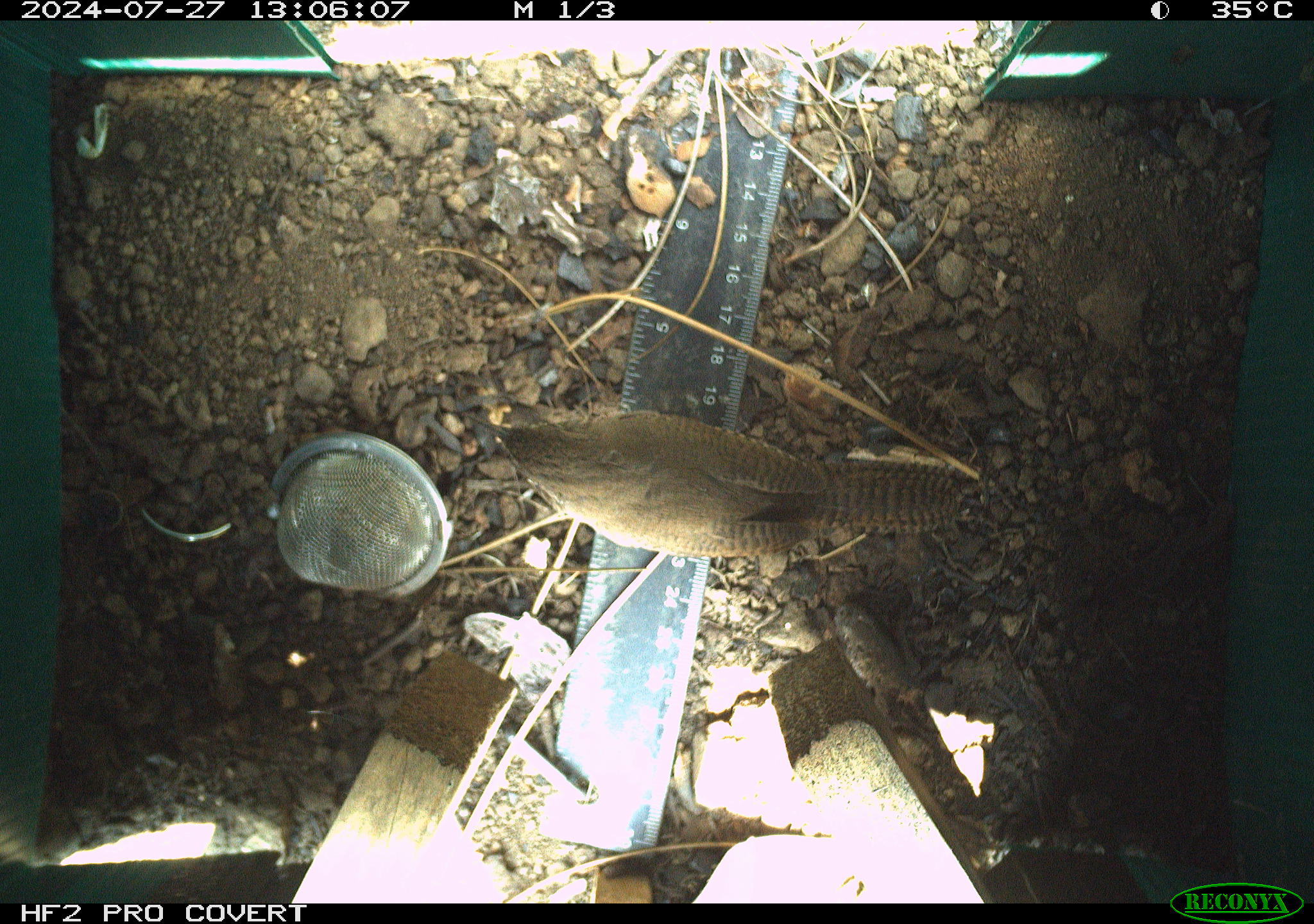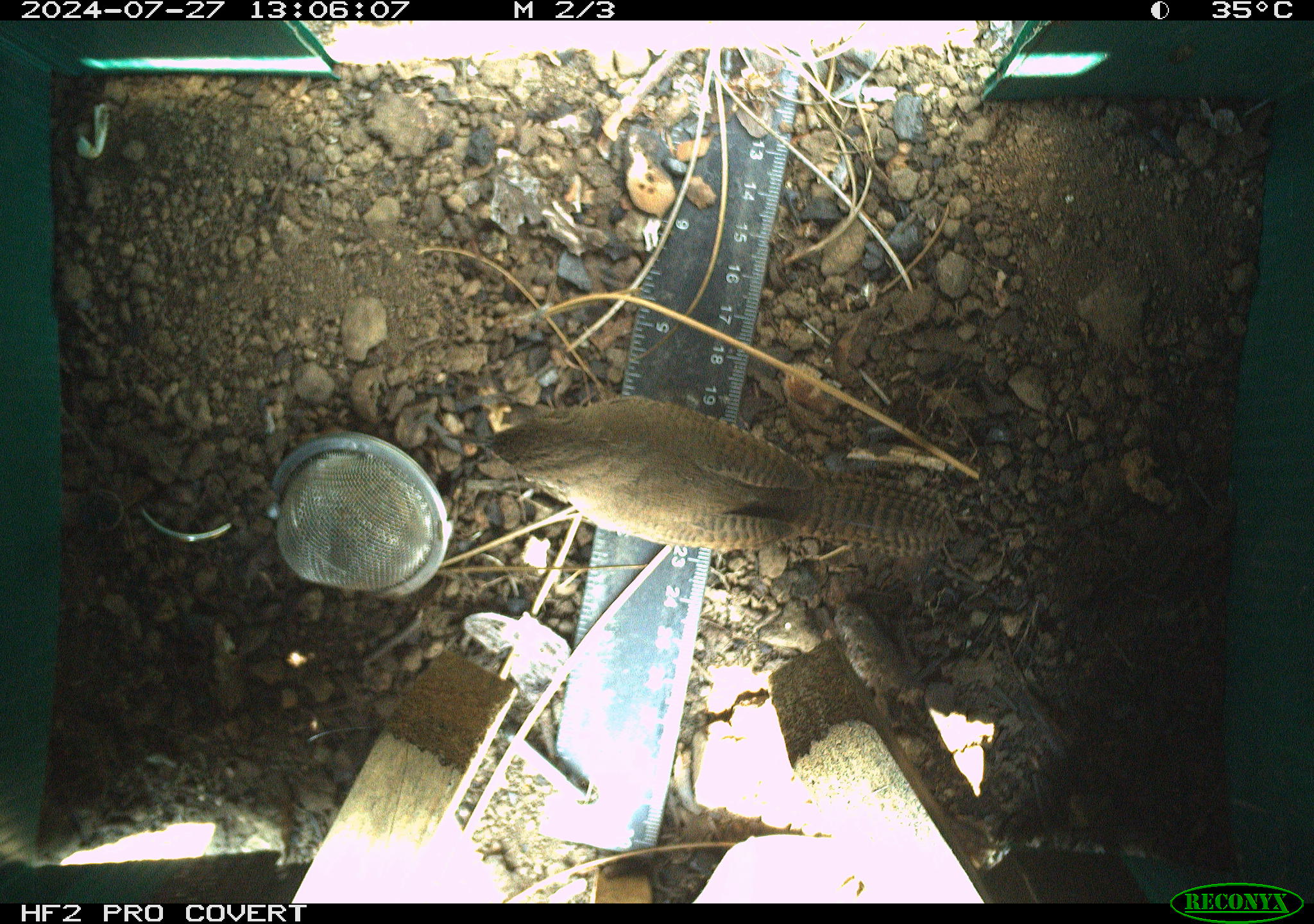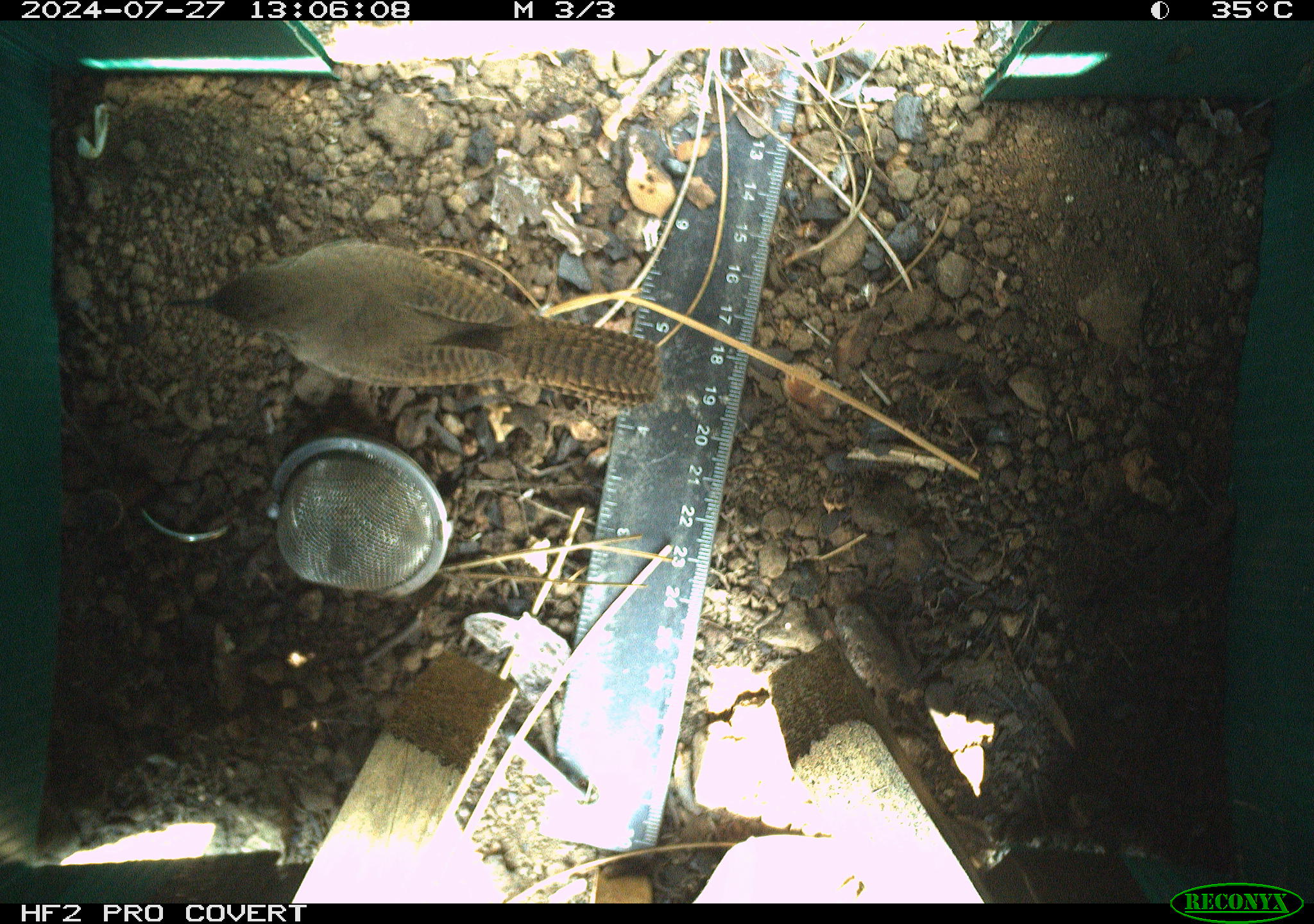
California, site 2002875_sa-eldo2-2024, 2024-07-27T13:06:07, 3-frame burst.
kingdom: Animalia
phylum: Chordata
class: Aves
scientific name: Aves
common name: bird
Bird (Aves).